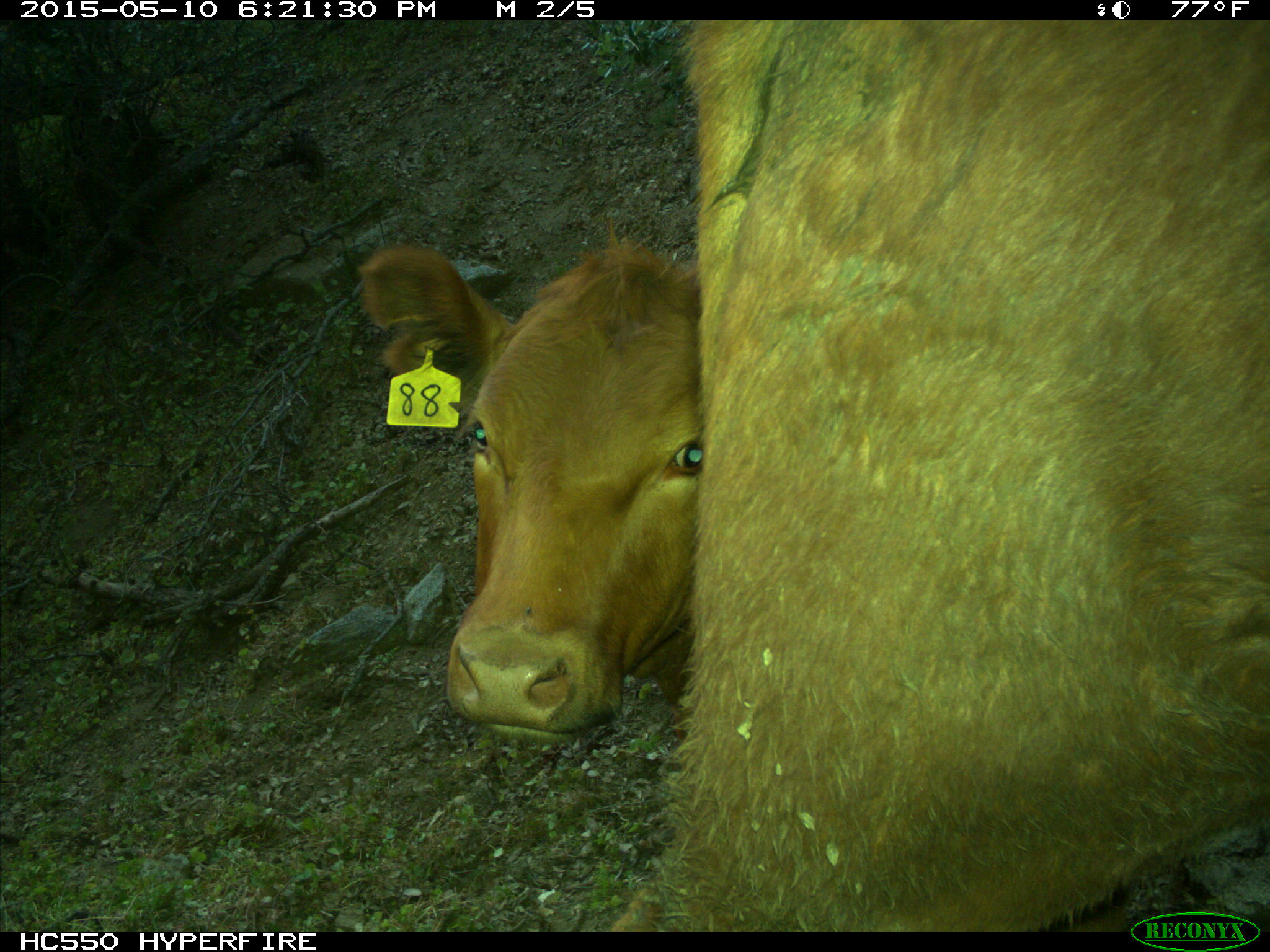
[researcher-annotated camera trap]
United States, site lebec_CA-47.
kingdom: Animalia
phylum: Chordata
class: Mammalia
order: Artiodactyla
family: Bovidae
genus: Bos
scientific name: Bos taurus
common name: domestic cow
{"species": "Bos taurus (domestic cow)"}